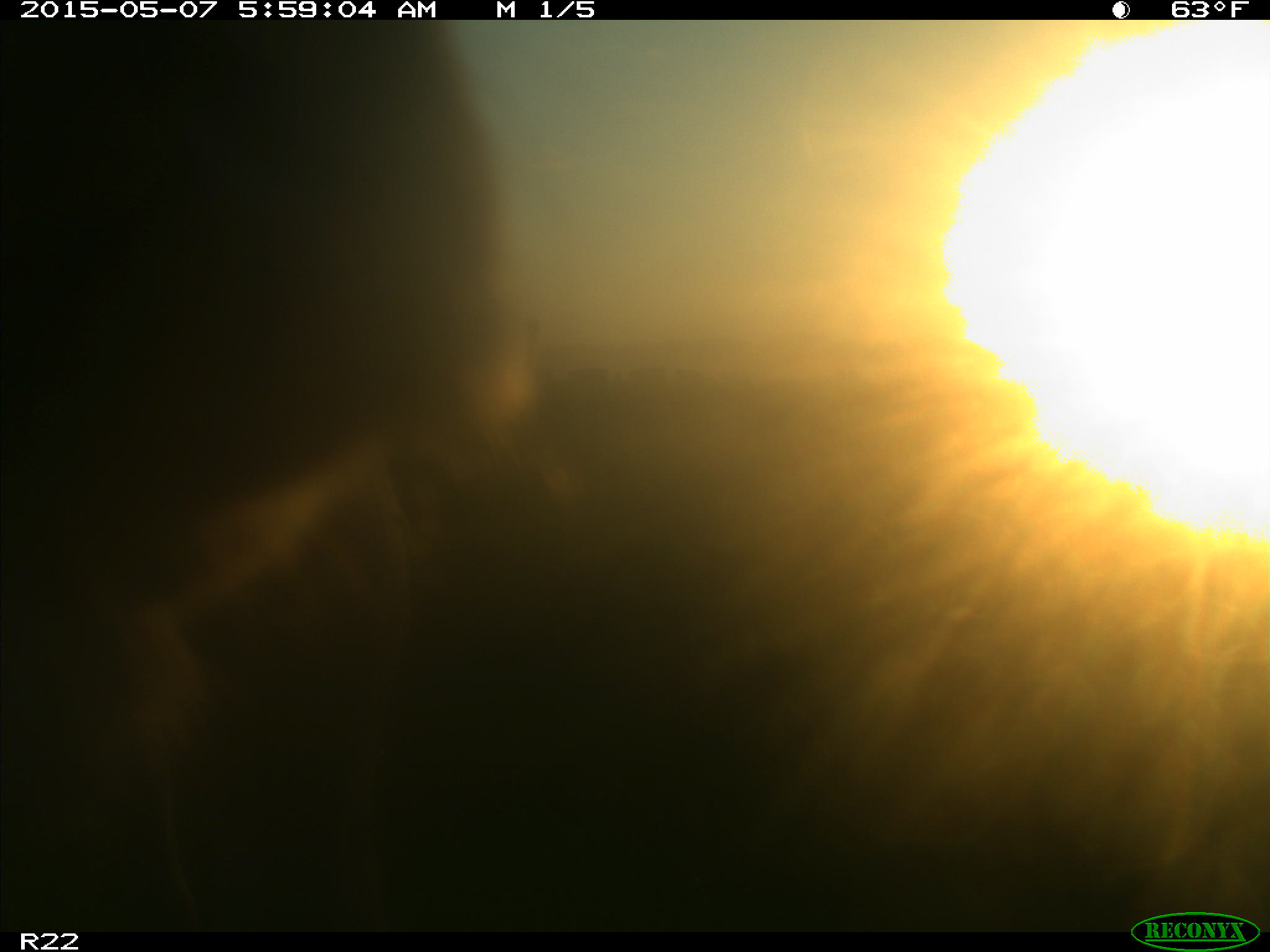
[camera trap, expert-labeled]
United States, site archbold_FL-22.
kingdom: Animalia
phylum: Chordata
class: Mammalia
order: Artiodactyla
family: Bovidae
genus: Bos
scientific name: Bos taurus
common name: domestic cow